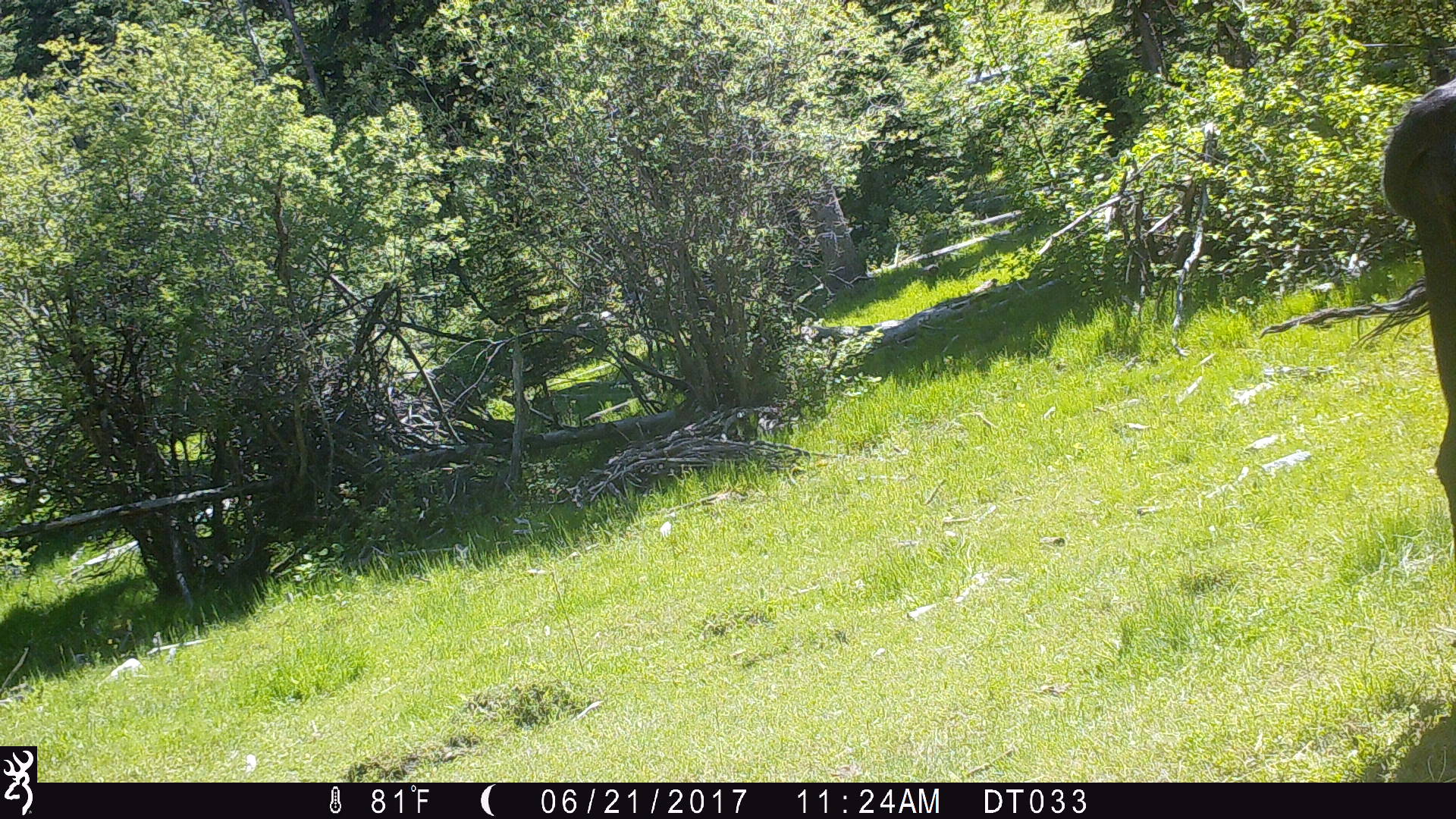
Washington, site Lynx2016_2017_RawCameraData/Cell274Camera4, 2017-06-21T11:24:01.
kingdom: Animalia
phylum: Chordata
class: Mammalia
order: Artiodactyla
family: Bovidae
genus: Bos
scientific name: Bos taurus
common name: domestic cattle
Domestic cattle (Bos taurus). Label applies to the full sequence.